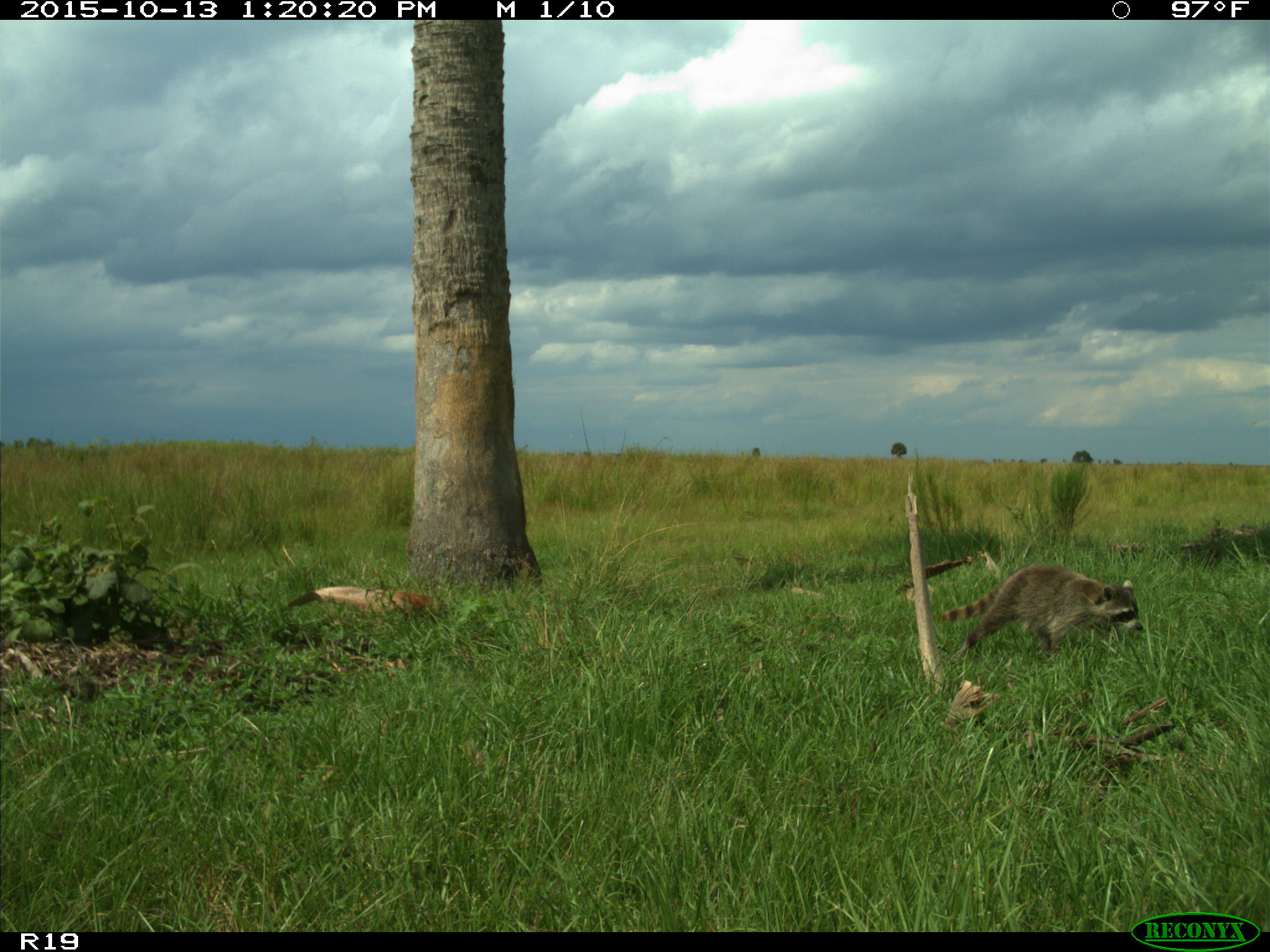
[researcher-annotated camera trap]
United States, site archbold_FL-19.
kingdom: Animalia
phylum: Chordata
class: Mammalia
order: Carnivora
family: Procyonidae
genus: Procyon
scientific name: Procyon lotor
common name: common raccoon